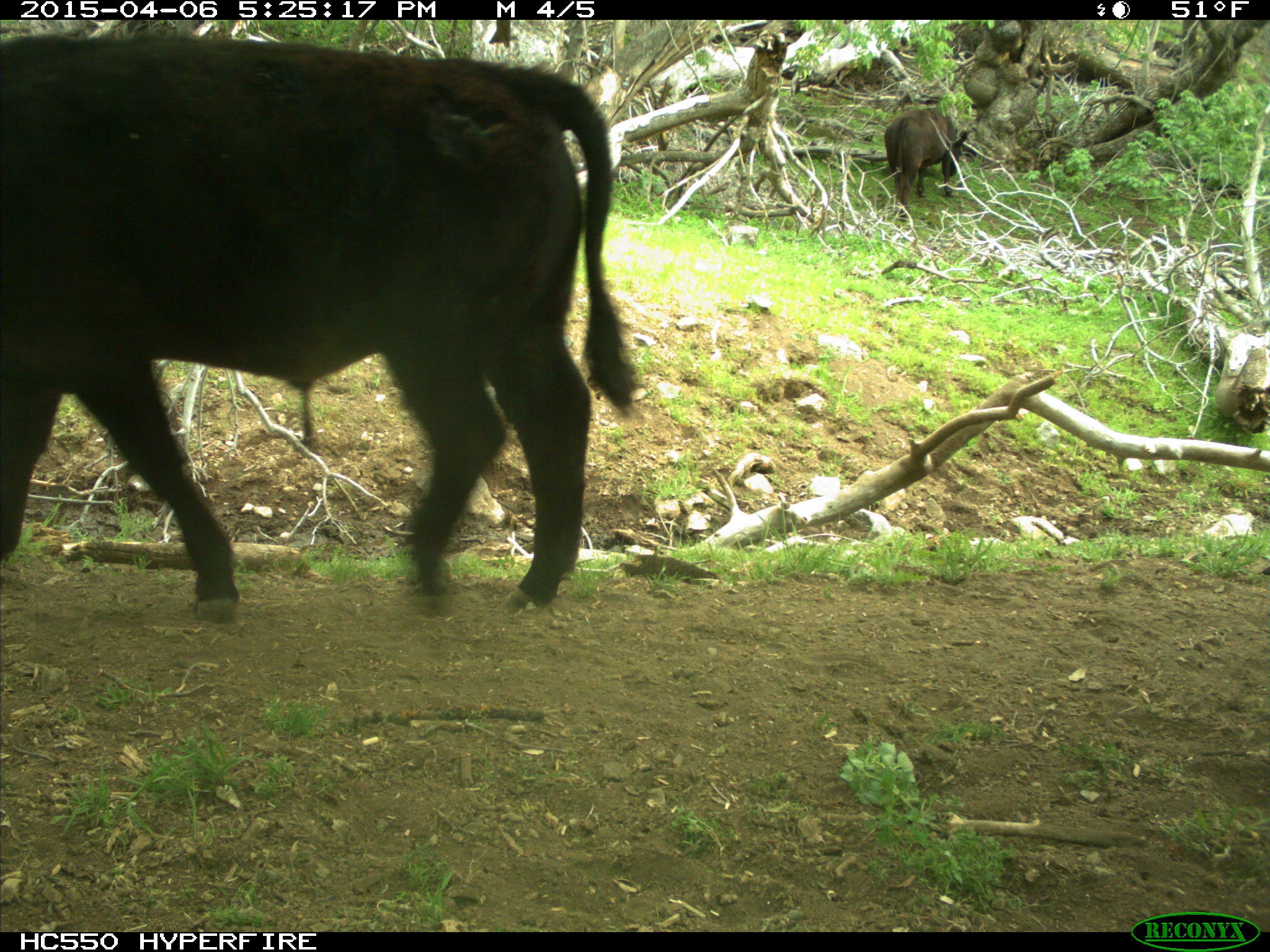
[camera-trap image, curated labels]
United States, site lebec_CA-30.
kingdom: Animalia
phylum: Chordata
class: Mammalia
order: Artiodactyla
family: Bovidae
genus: Bos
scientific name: Bos taurus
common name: domestic cow